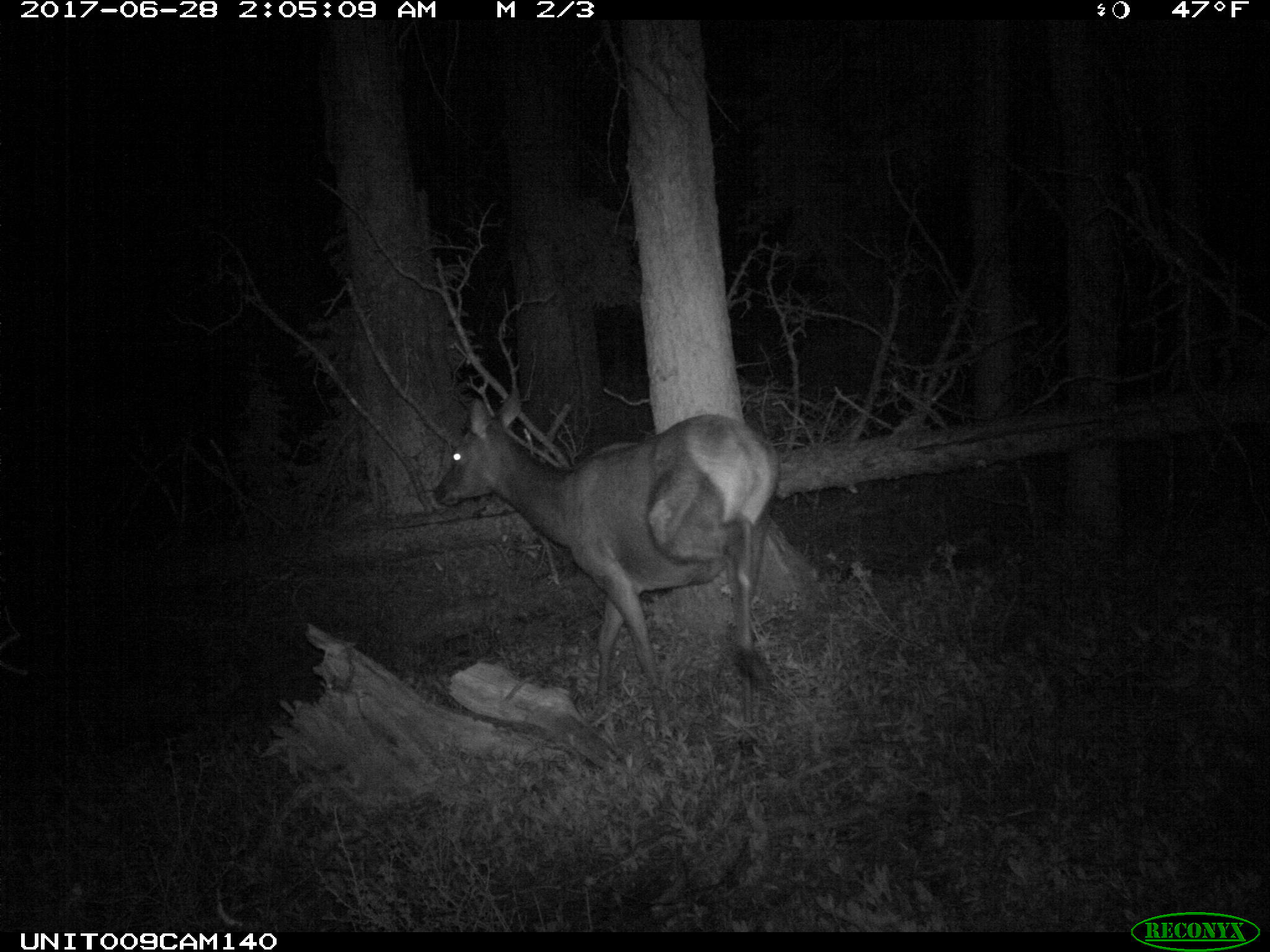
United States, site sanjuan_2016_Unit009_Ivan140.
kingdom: Animalia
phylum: Chordata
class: Mammalia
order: Artiodactyla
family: Cervidae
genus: Cervus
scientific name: Cervus elaphus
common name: red deer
Cervus elaphus (red deer).